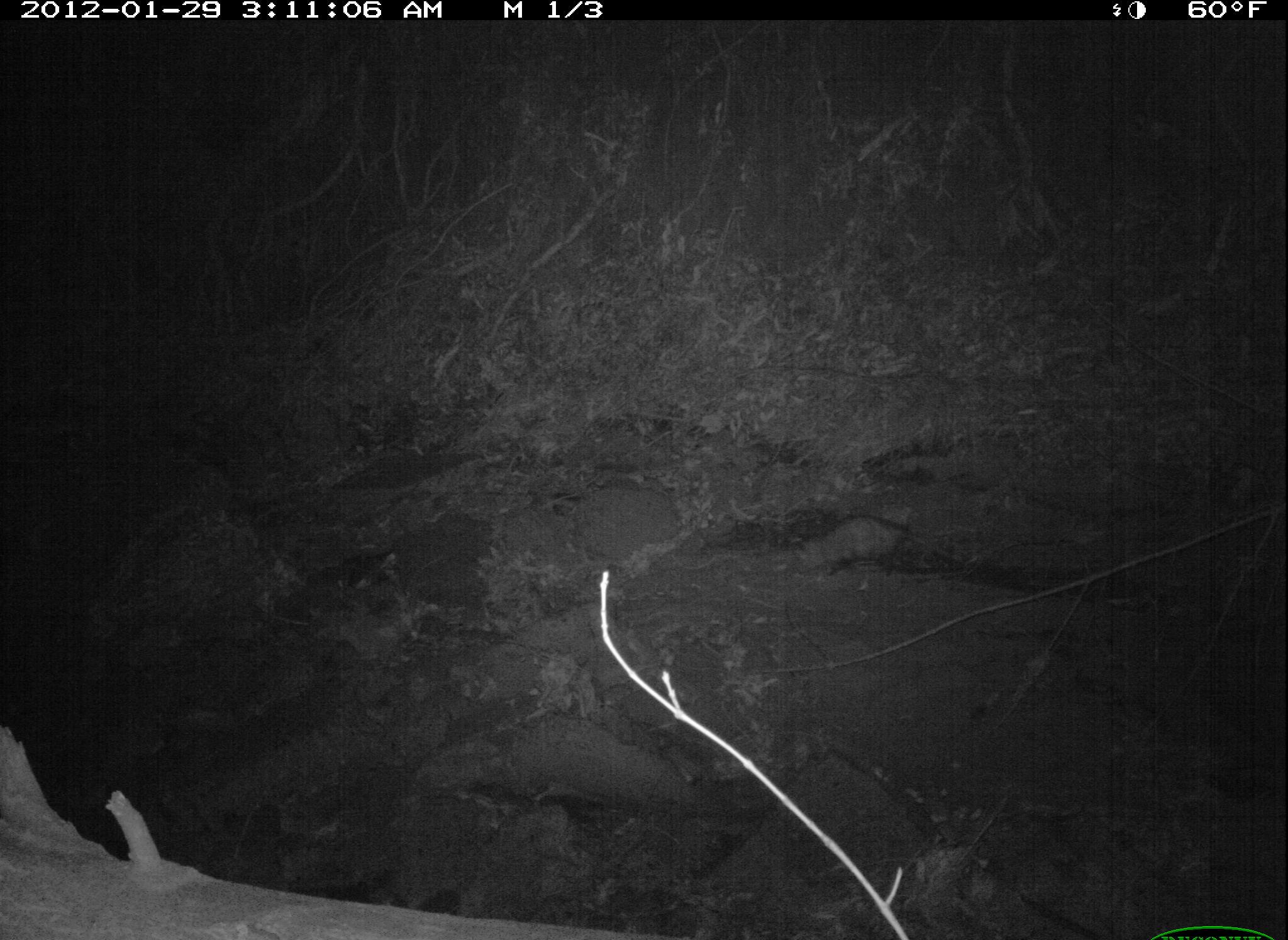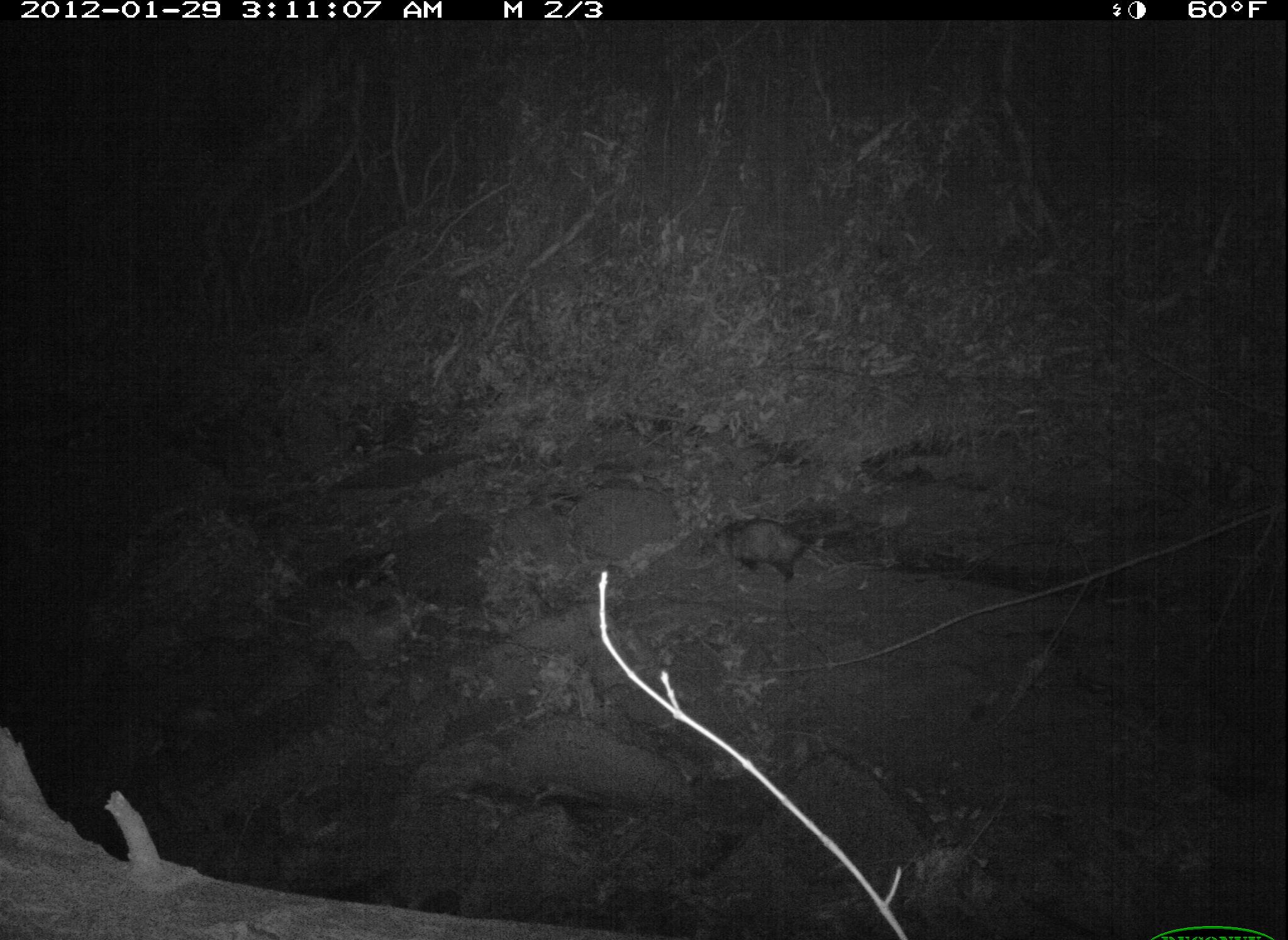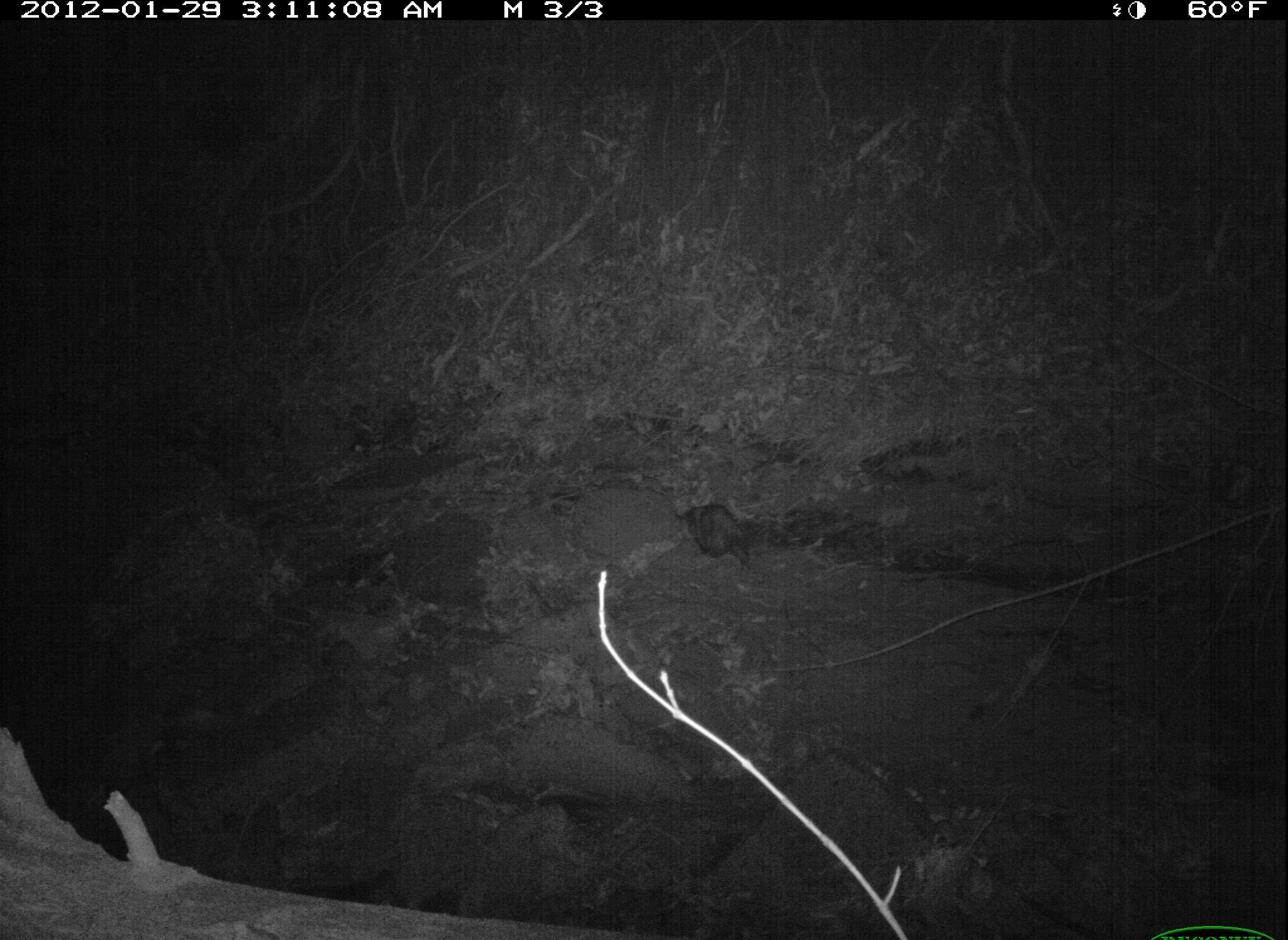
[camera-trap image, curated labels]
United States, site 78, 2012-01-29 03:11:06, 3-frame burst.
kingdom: Animalia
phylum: Chordata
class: Mammalia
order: Didelphimorphia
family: Didelphidae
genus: Didelphis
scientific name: Didelphis virginiana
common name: virginia opossum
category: opossum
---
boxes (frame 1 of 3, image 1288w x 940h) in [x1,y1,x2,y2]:
opossum: [782,514,924,598]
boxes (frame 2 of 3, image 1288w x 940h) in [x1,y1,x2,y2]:
opossum: [700,506,832,588]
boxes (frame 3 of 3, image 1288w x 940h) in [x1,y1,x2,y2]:
opossum: [671,498,758,567]